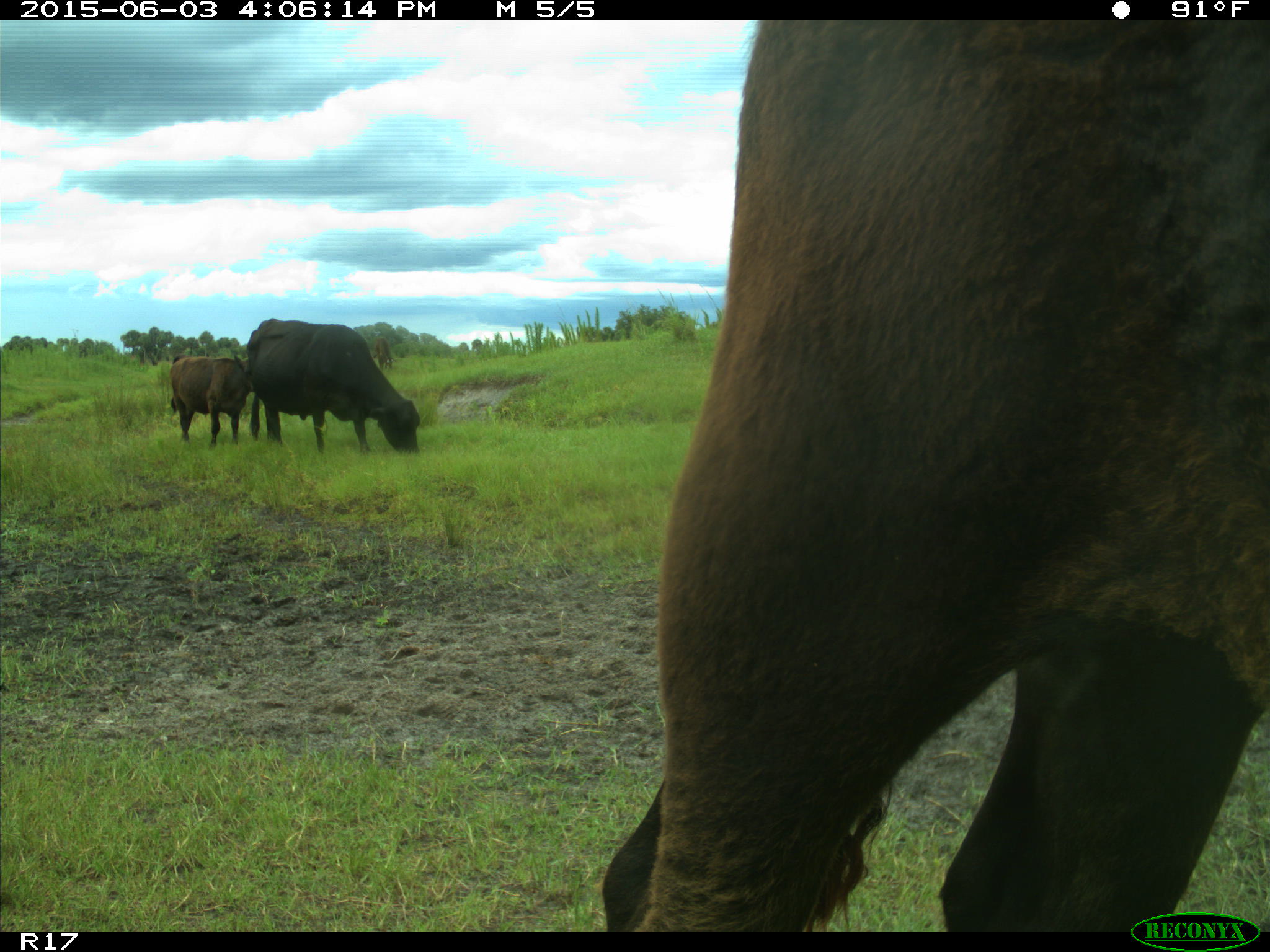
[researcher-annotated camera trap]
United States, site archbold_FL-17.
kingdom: Animalia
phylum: Chordata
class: Mammalia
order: Artiodactyla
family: Bovidae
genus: Bos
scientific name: Bos taurus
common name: domestic cow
Bos taurus (domestic cow).